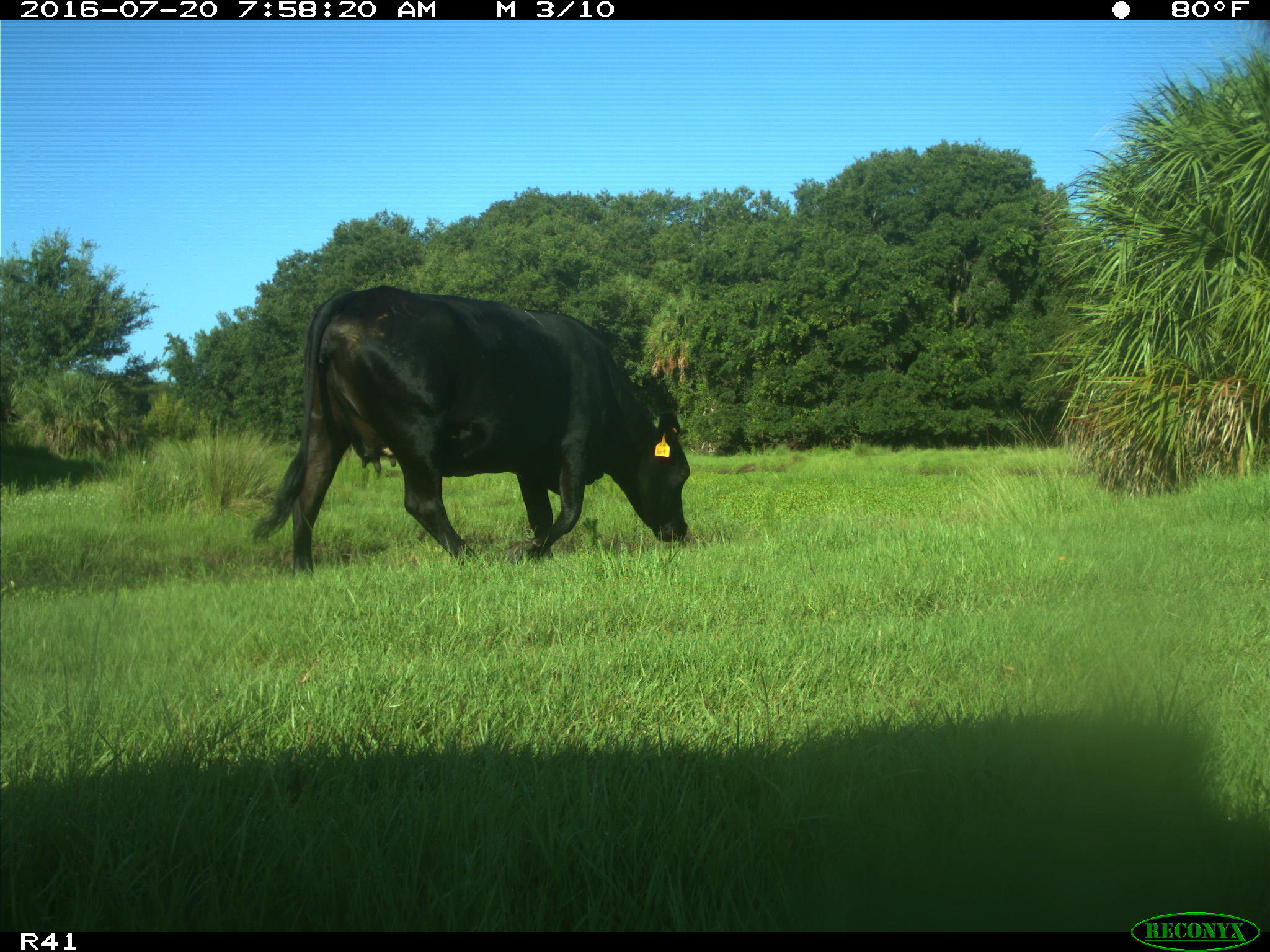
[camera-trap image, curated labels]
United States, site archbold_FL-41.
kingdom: Animalia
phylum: Chordata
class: Mammalia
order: Artiodactyla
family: Bovidae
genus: Bos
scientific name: Bos taurus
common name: domestic cow